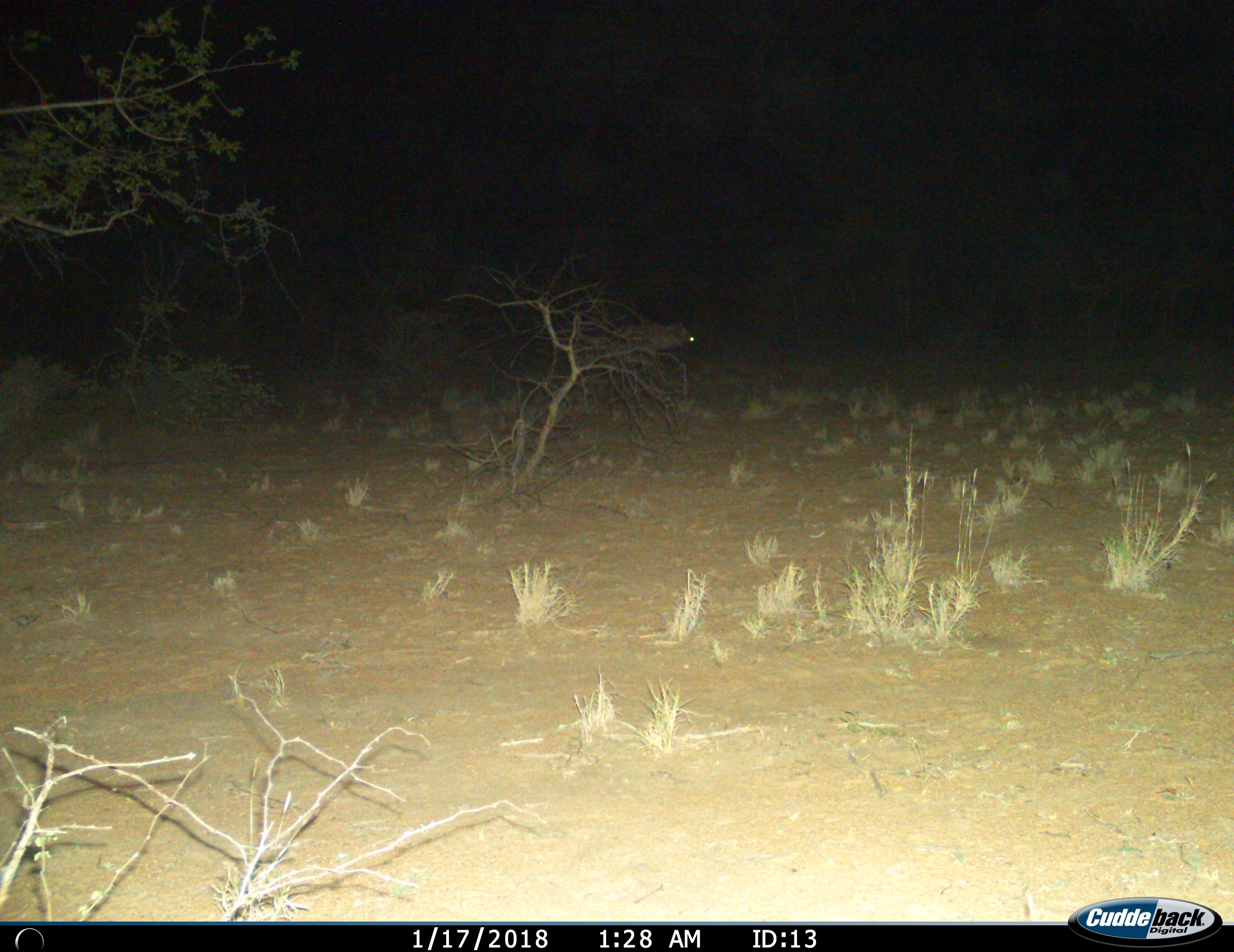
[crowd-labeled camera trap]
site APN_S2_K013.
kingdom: Animalia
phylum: Chordata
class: Mammalia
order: Carnivora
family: Hyaenidae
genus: Crocuta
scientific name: Crocuta crocuta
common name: spotted hyena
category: hyenaspotted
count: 1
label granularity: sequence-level